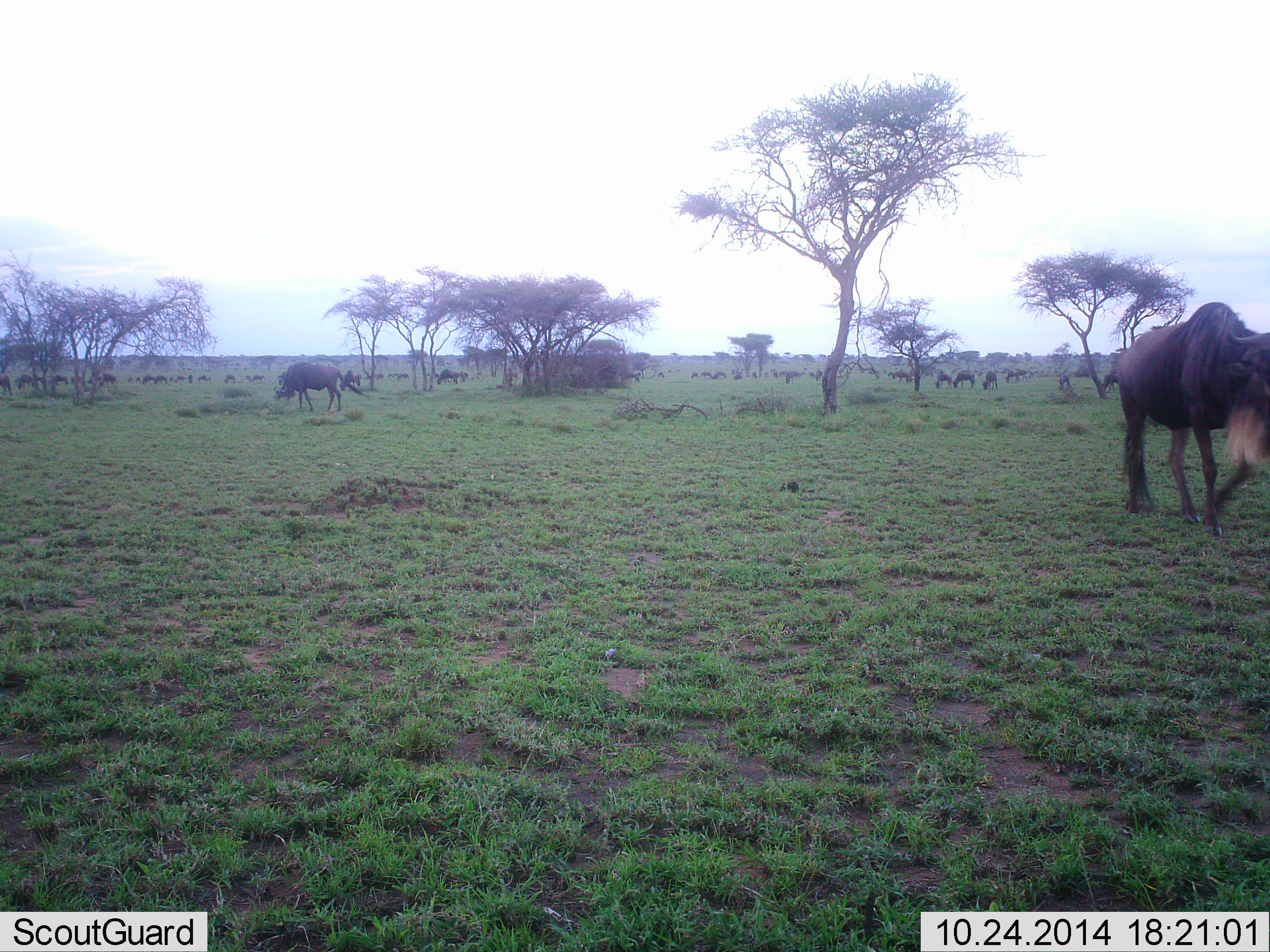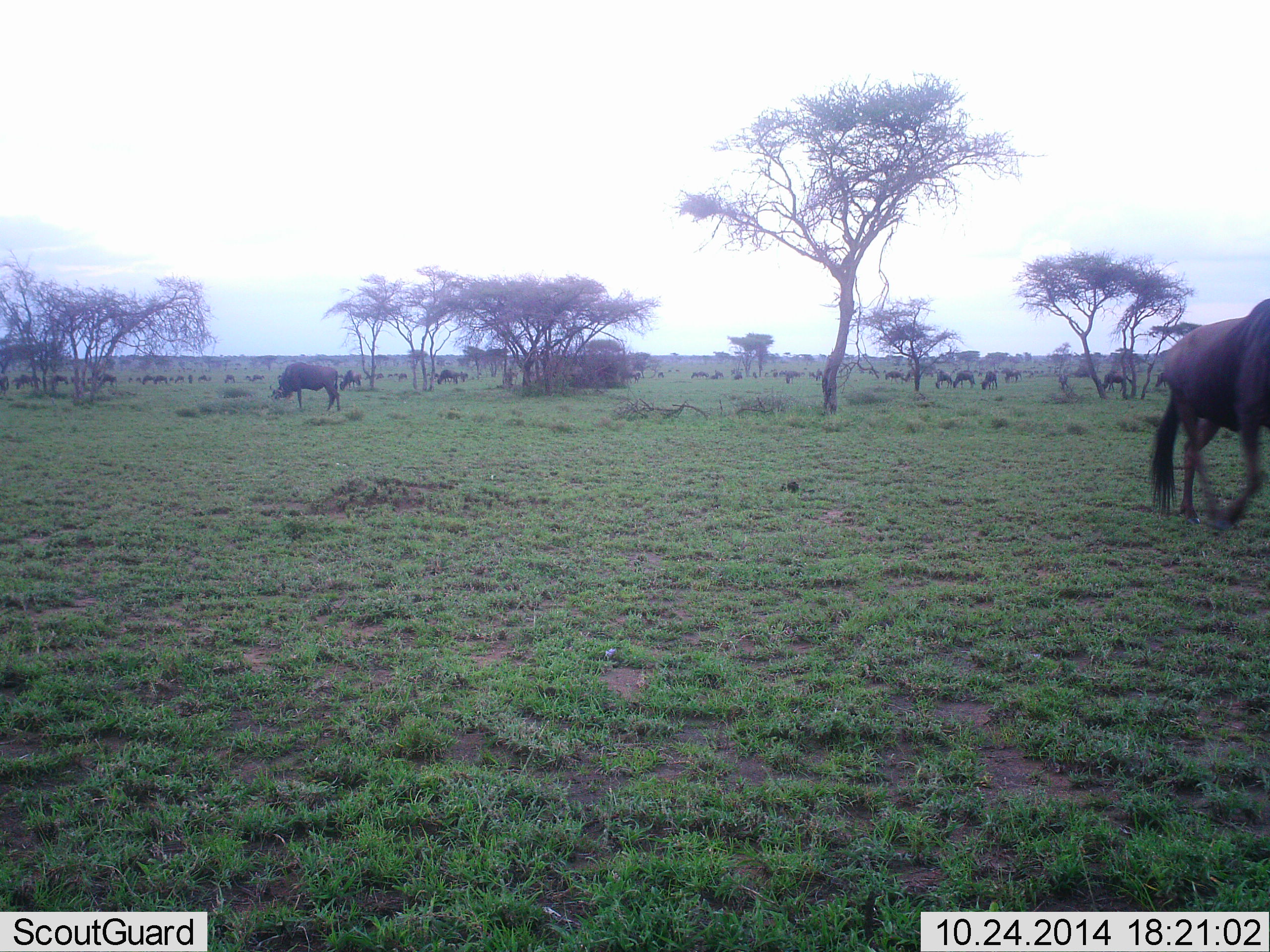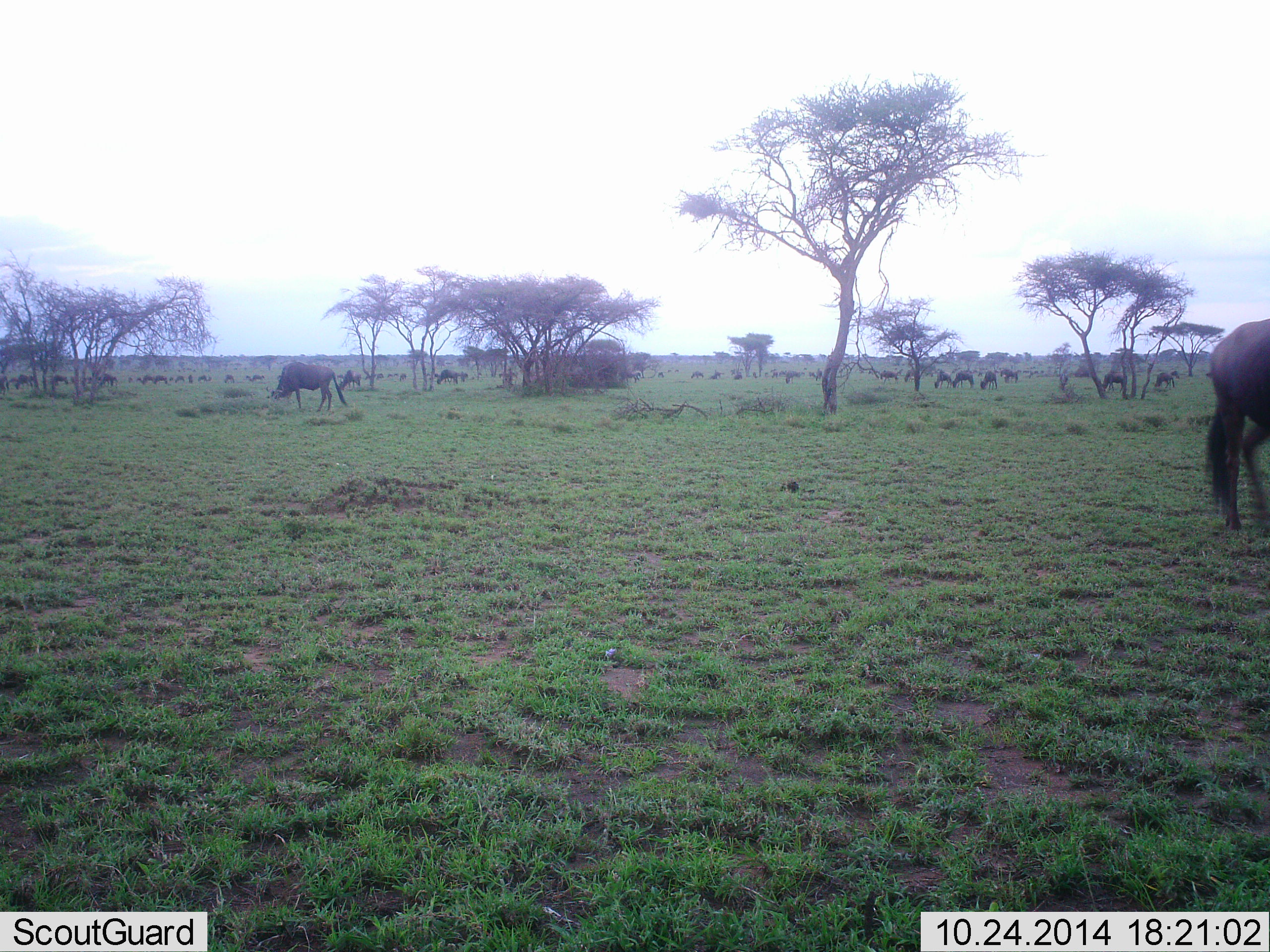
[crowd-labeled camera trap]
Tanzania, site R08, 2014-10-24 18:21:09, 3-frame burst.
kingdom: Animalia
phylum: Chordata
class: Mammalia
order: Artiodactyla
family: Bovidae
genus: Connochaetes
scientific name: Connochaetes taurinus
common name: blue wildebeest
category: wildebeest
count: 11-50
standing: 80%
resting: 10%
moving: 70%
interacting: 0%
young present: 0%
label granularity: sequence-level